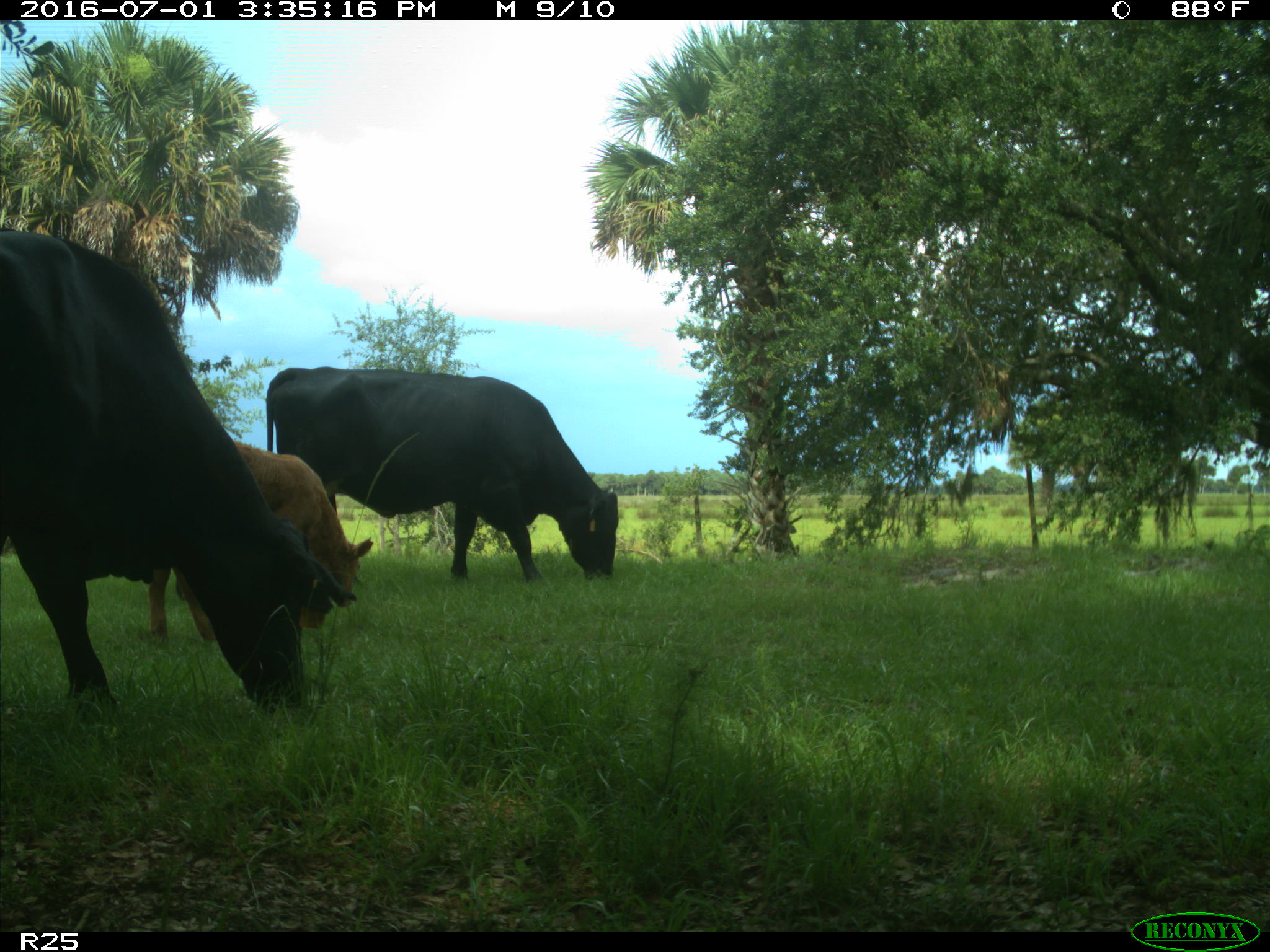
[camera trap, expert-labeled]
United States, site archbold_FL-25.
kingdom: Animalia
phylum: Chordata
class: Mammalia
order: Artiodactyla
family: Bovidae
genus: Bos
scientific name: Bos taurus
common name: domestic cow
Bos taurus (domestic cow).